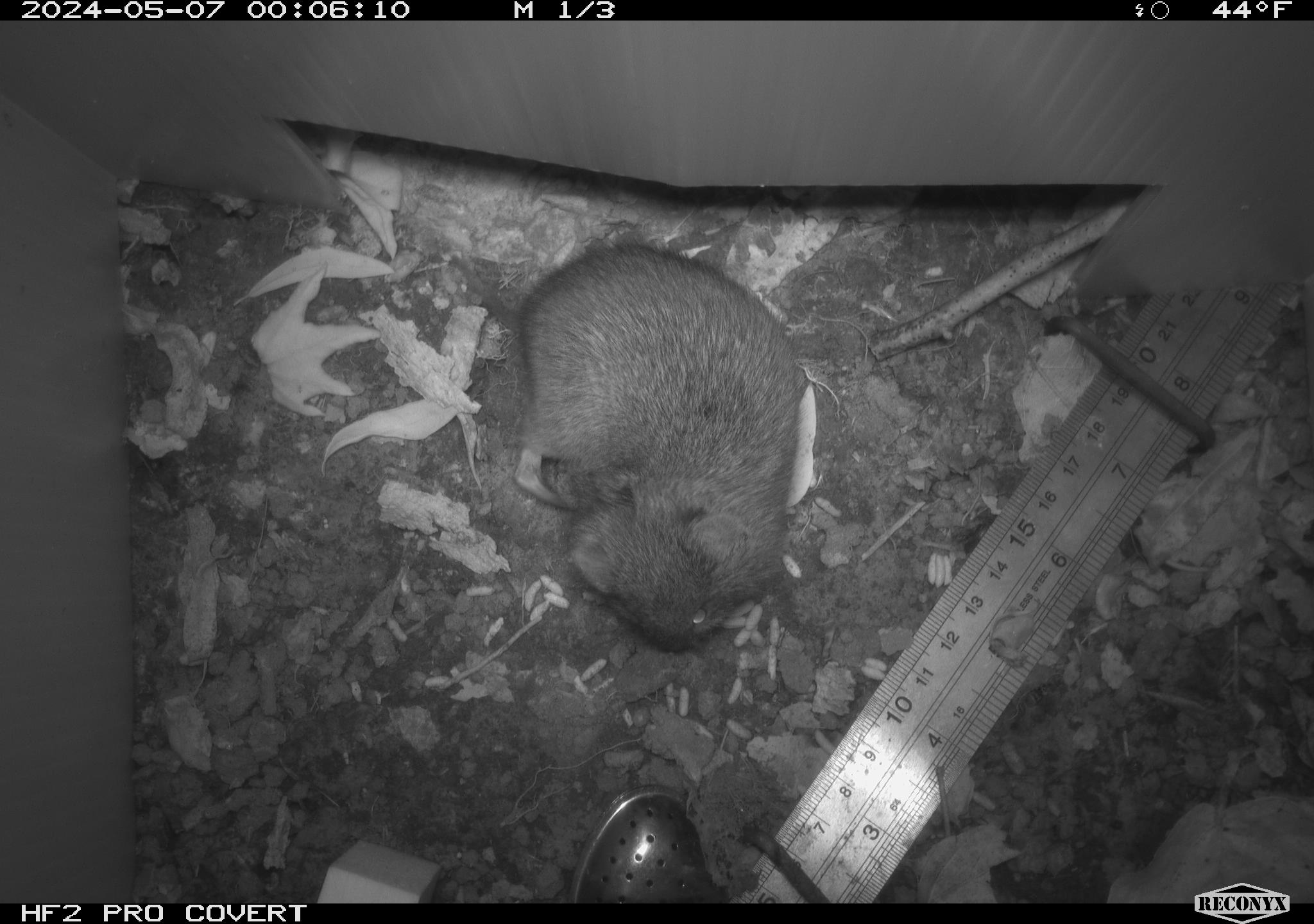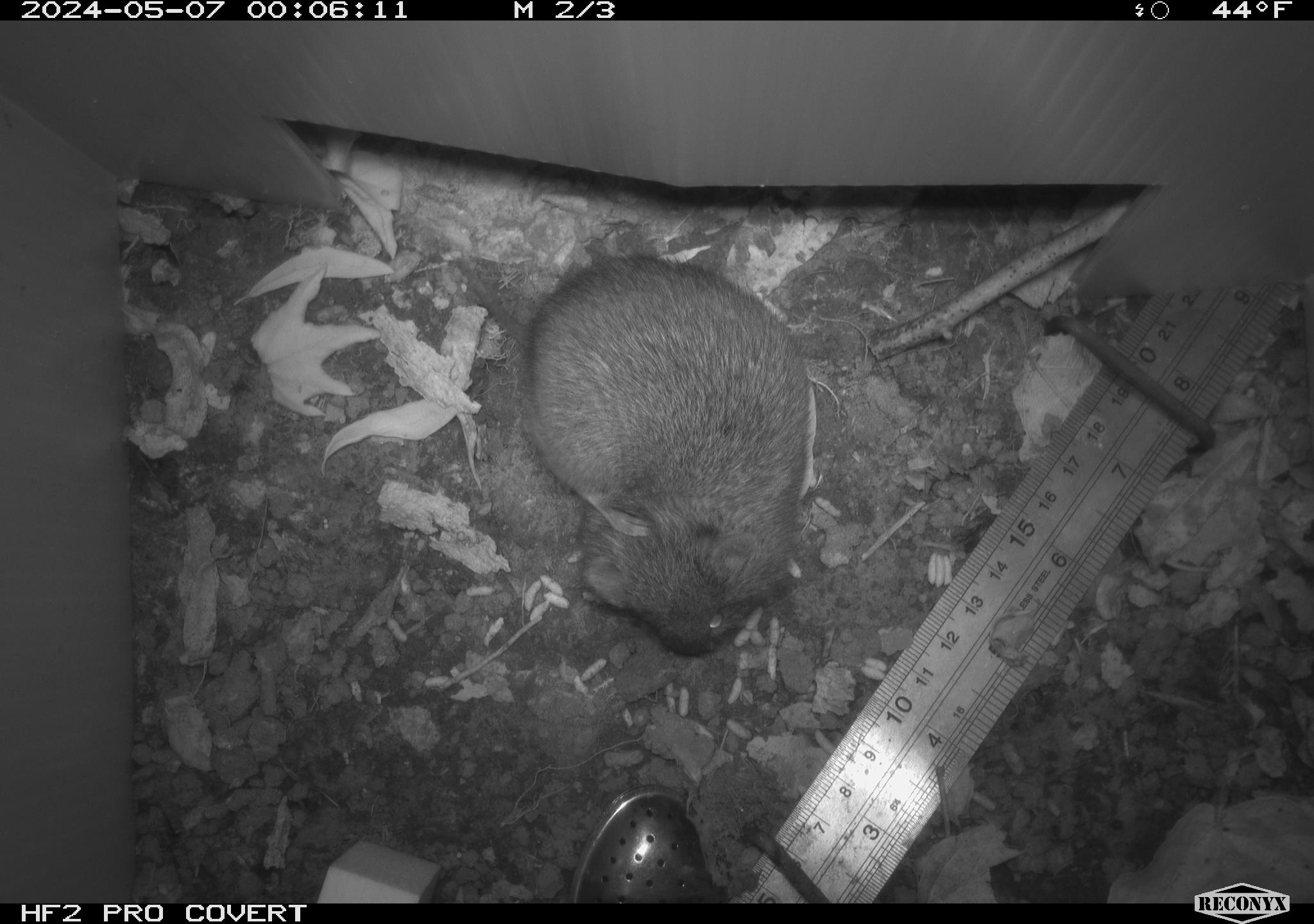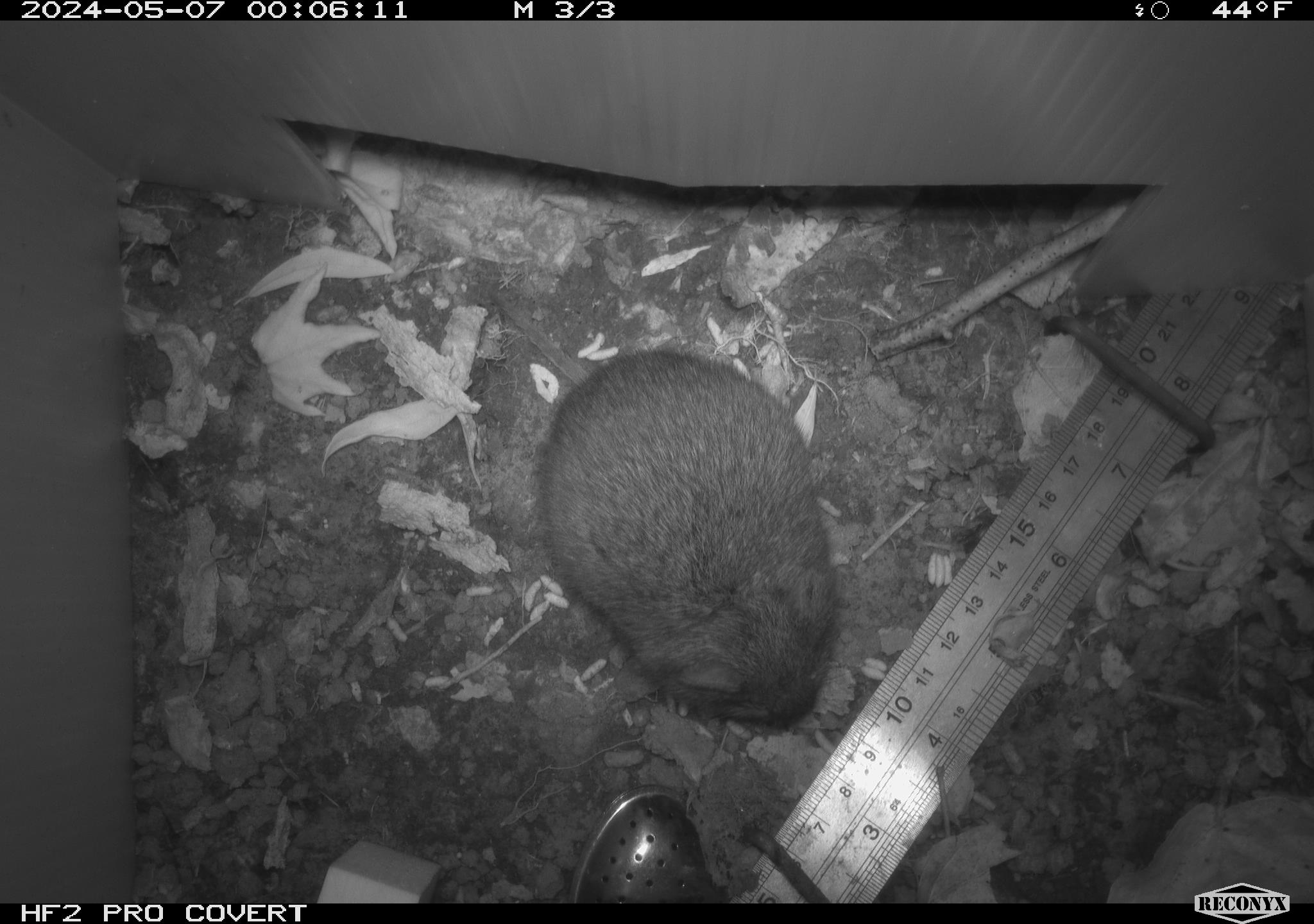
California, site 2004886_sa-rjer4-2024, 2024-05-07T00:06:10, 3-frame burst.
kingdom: Animalia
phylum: Chordata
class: Mammalia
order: Rodentia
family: Cricetidae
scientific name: Arvicolinae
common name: voles, lemmings, and muskrats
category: arvicolinae subfamily